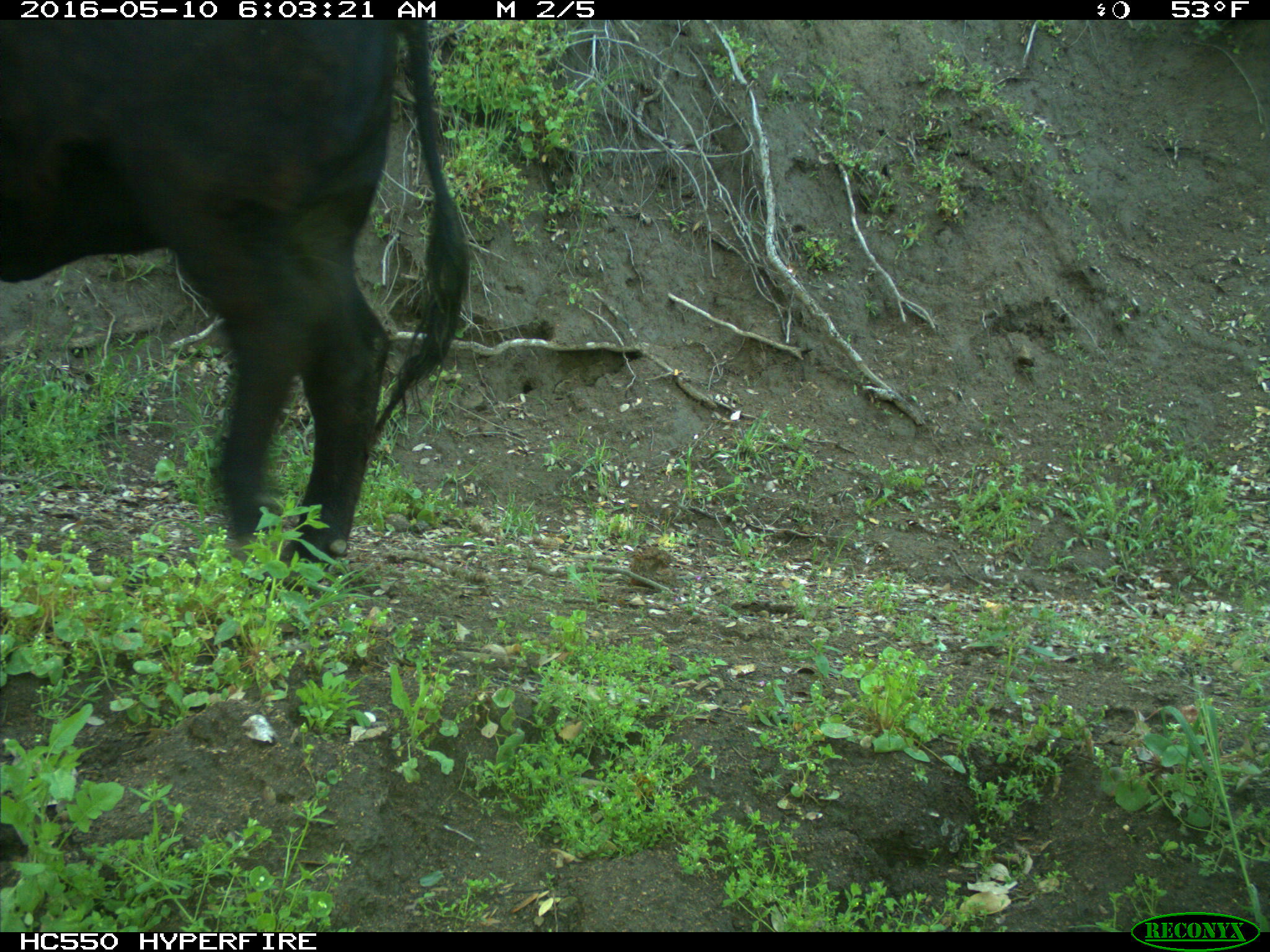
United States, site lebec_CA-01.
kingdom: Animalia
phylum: Chordata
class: Mammalia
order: Artiodactyla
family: Bovidae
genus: Bos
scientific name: Bos taurus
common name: domestic cow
Bos taurus (domestic cow).